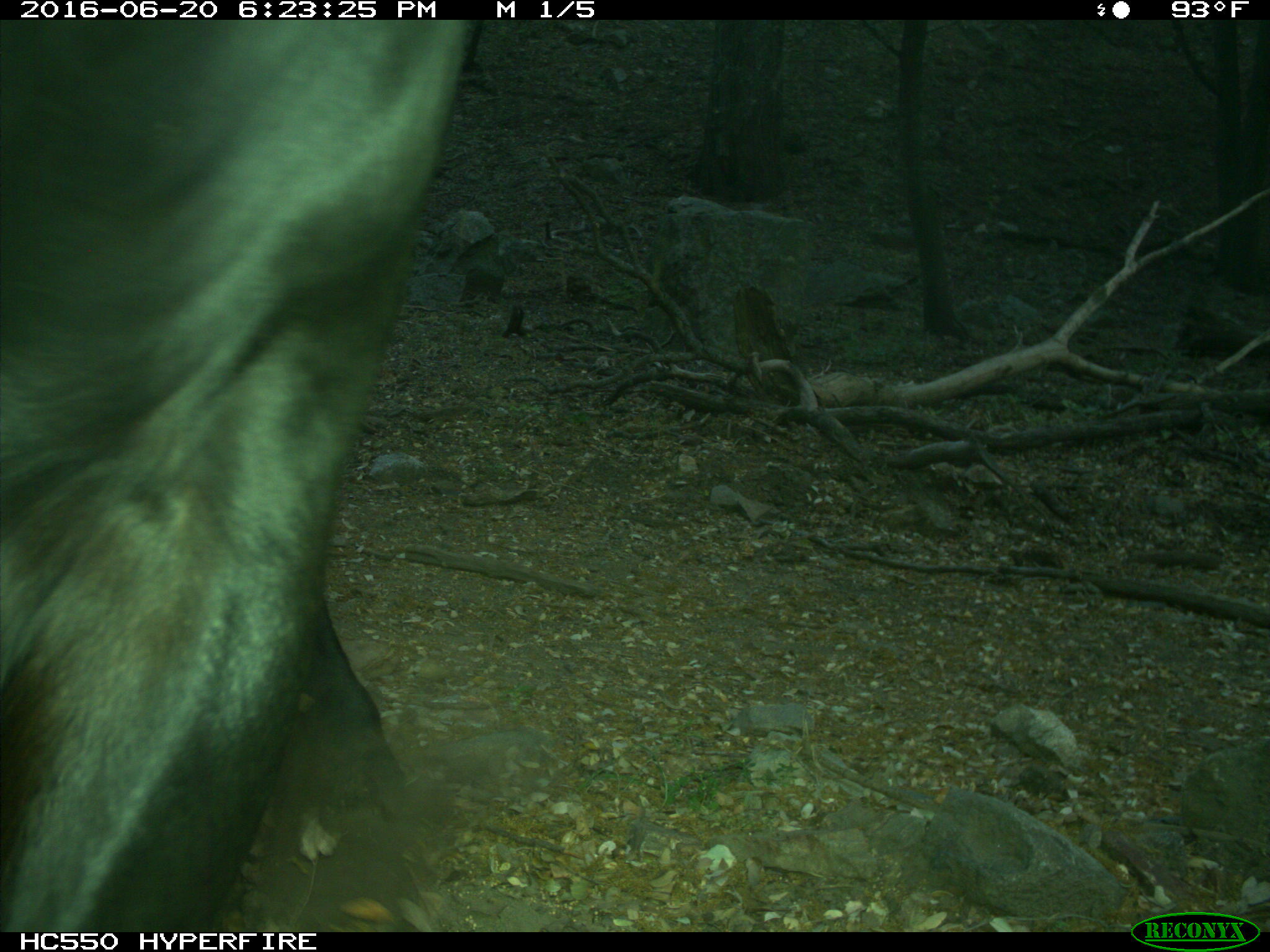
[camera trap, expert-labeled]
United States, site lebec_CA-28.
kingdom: Animalia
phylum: Chordata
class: Mammalia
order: Artiodactyla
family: Bovidae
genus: Bos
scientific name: Bos taurus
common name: domestic cow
Bos taurus (domestic cow).